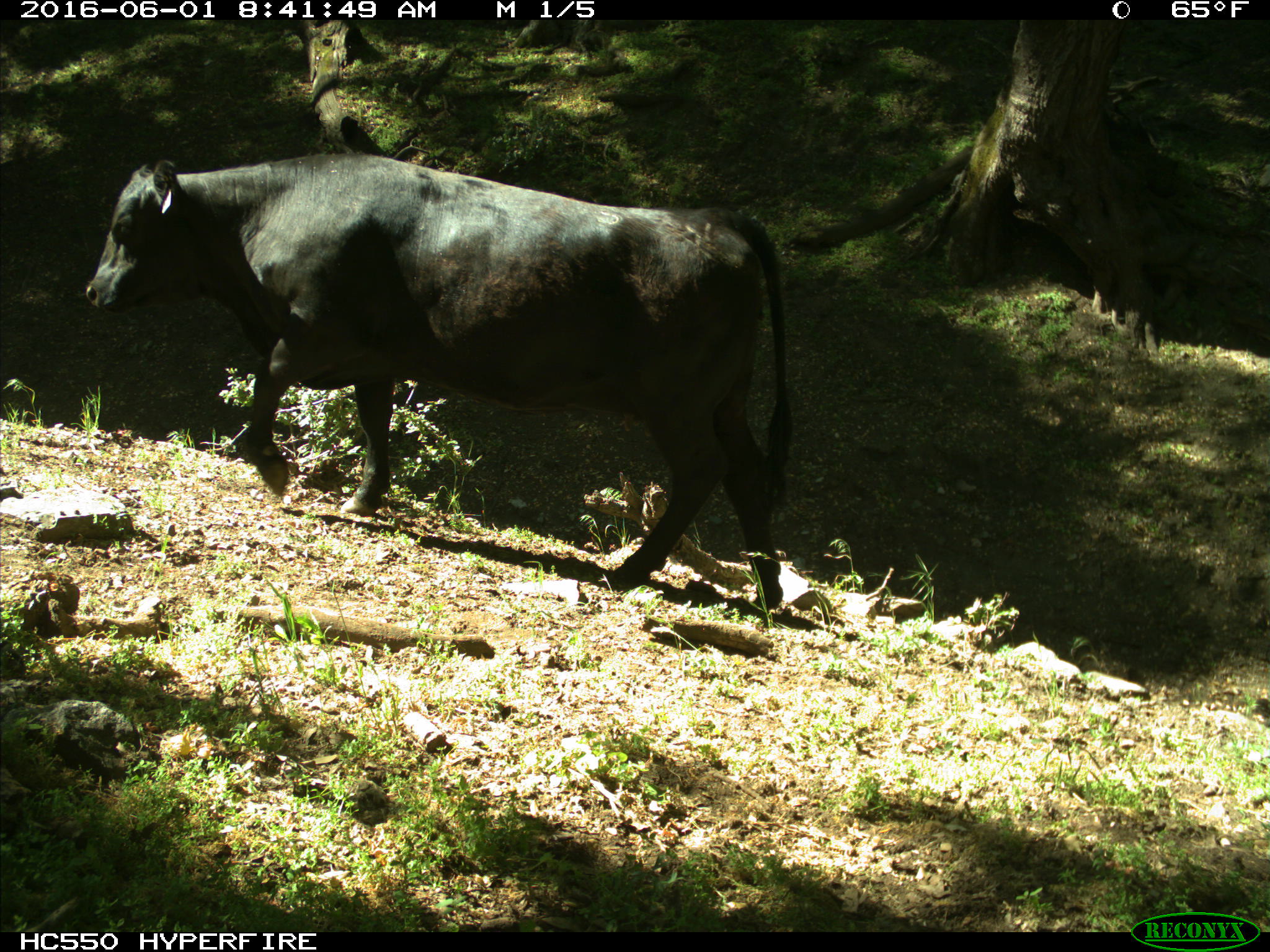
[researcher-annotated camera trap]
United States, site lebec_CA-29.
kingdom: Animalia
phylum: Chordata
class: Mammalia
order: Artiodactyla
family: Bovidae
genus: Bos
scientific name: Bos taurus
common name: domestic cow